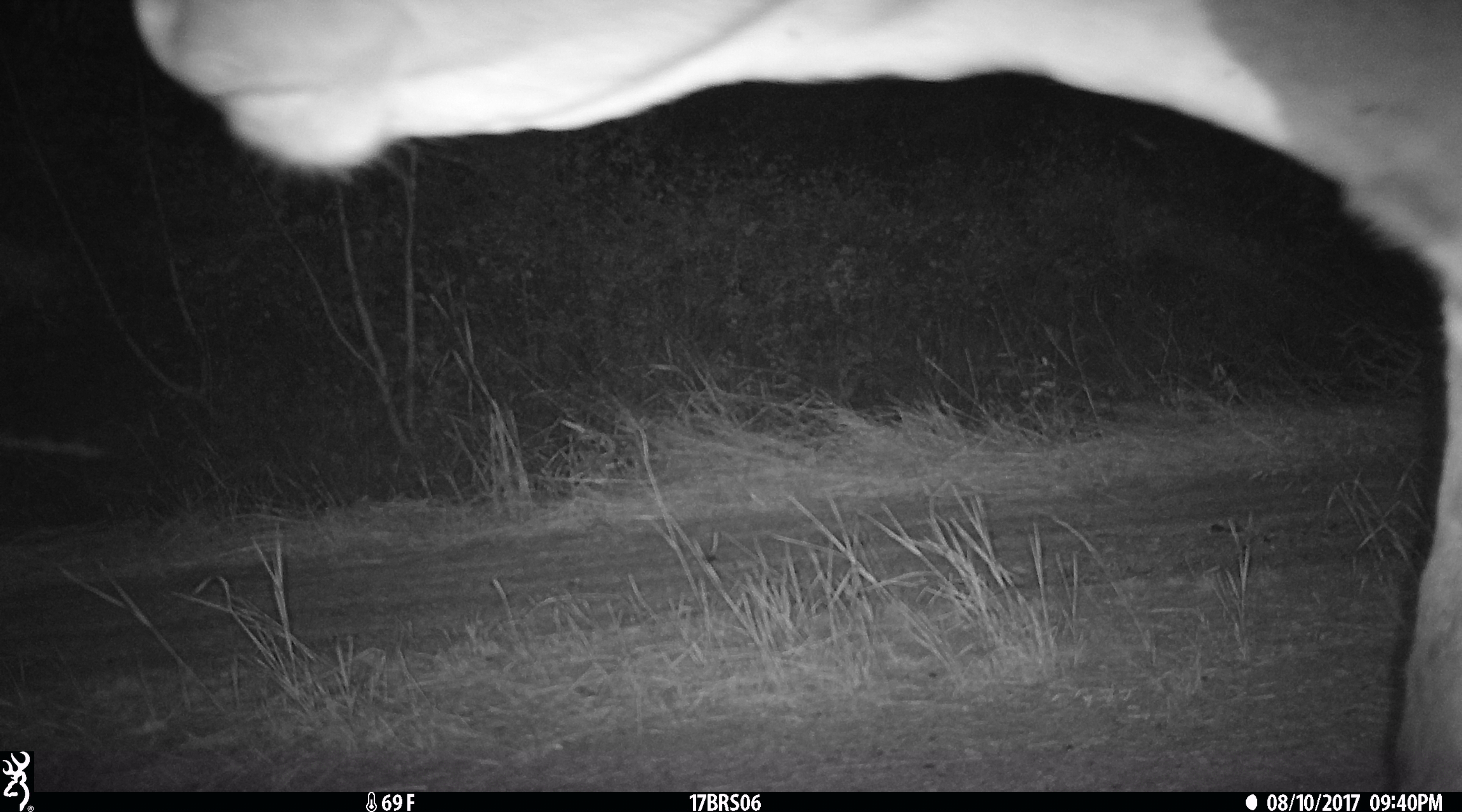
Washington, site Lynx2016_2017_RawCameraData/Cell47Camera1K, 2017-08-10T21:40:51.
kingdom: Animalia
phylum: Chordata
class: Mammalia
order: Artiodactyla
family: Bovidae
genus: Bos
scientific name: Bos taurus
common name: domestic cattle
Domestic cattle (Bos taurus). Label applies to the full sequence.